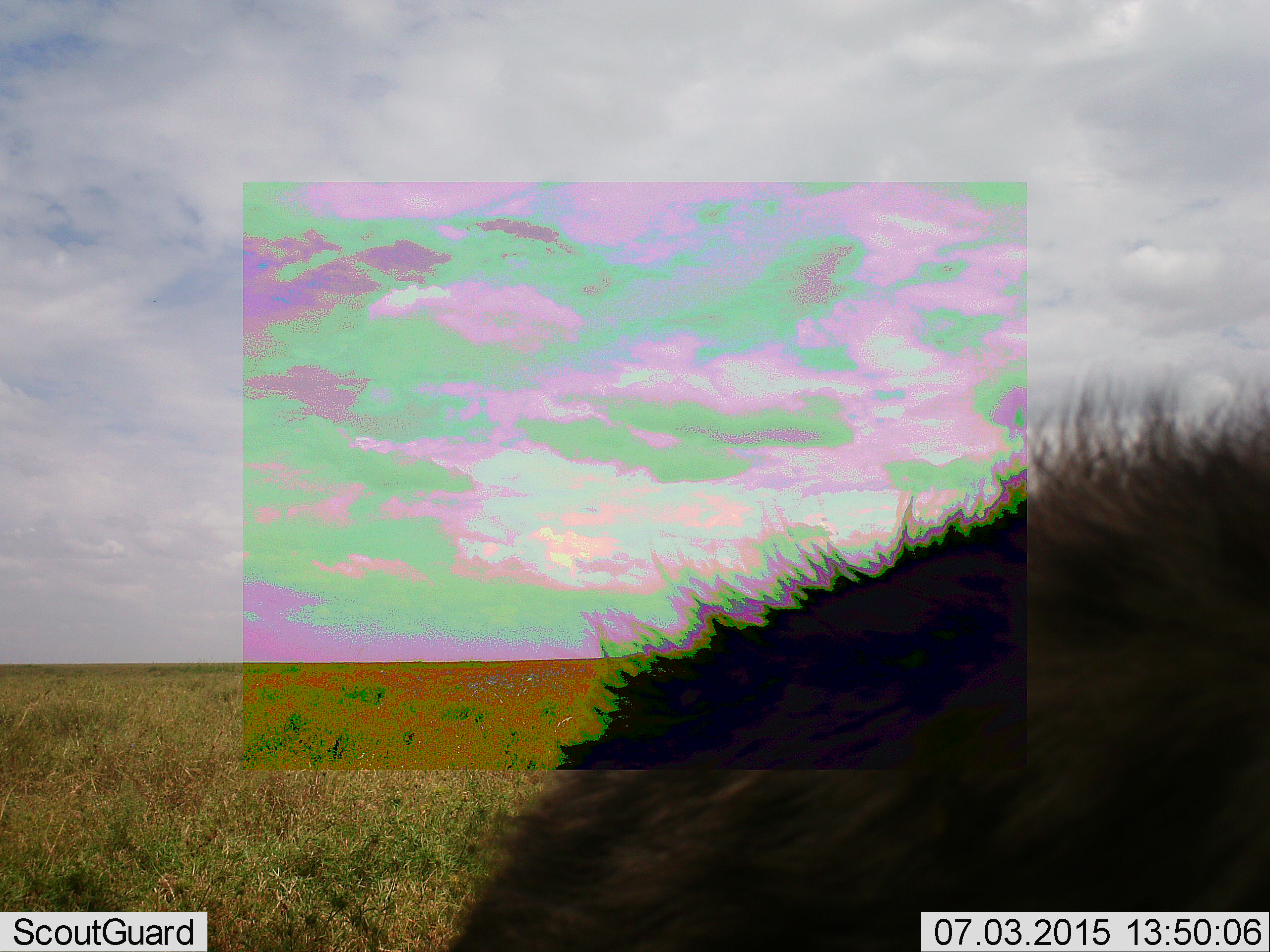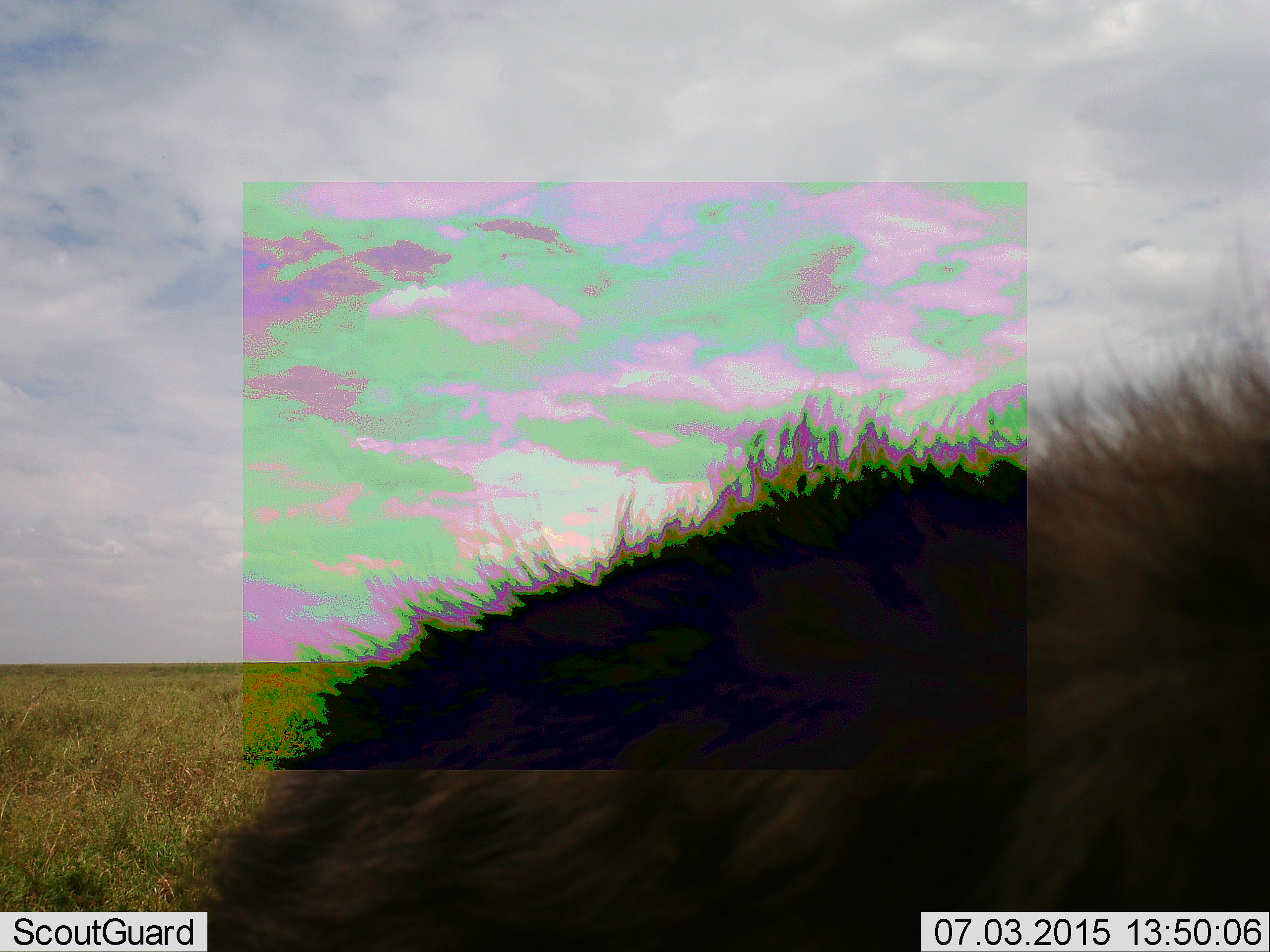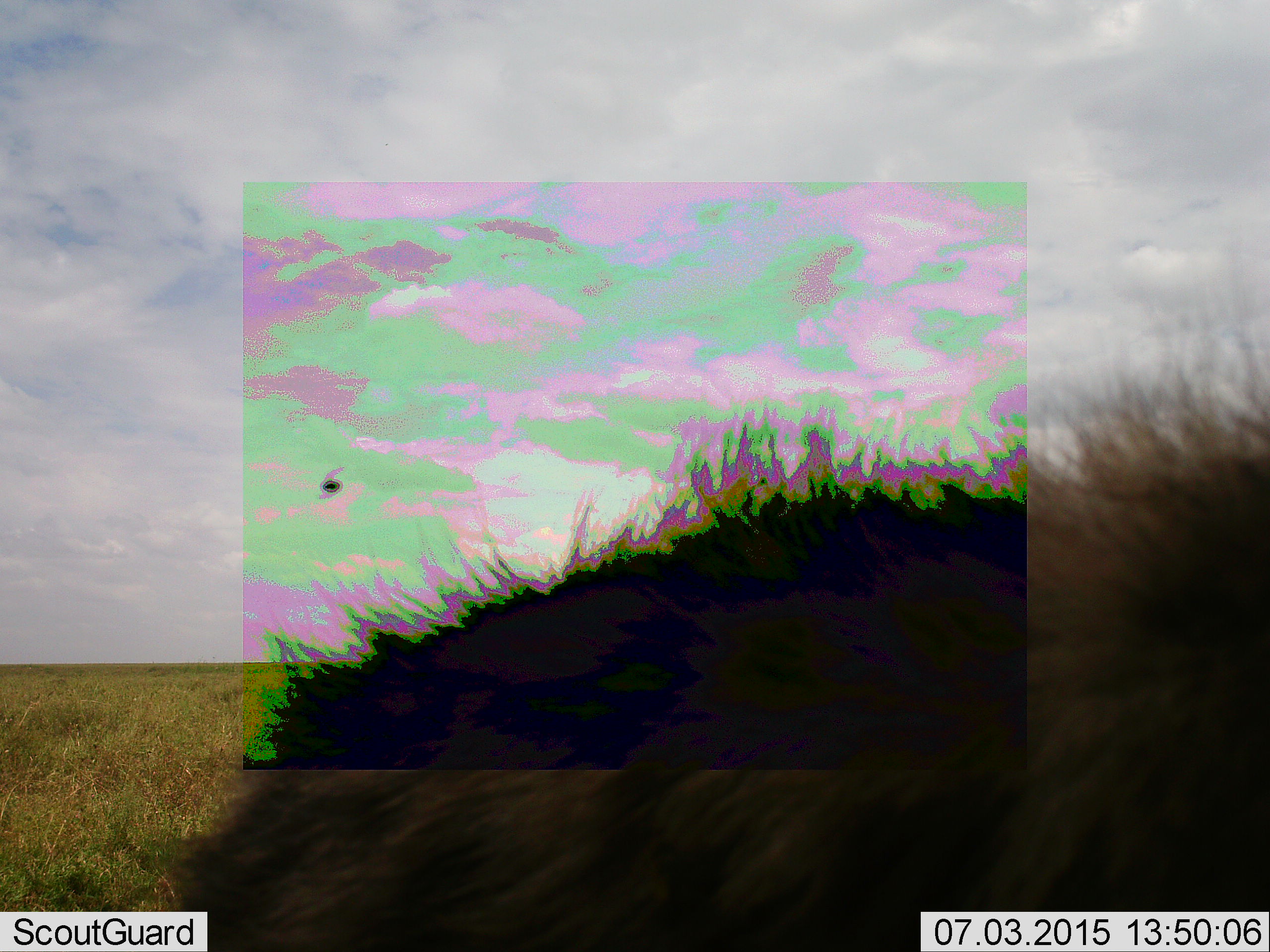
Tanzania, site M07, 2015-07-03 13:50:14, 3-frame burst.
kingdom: Animalia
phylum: Chordata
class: Mammalia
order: Carnivora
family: Hyaenidae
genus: Crocuta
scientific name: Crocuta crocuta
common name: spotted hyena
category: hyenaspotted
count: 1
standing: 67%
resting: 0%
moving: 33%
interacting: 0%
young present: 0%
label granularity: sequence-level